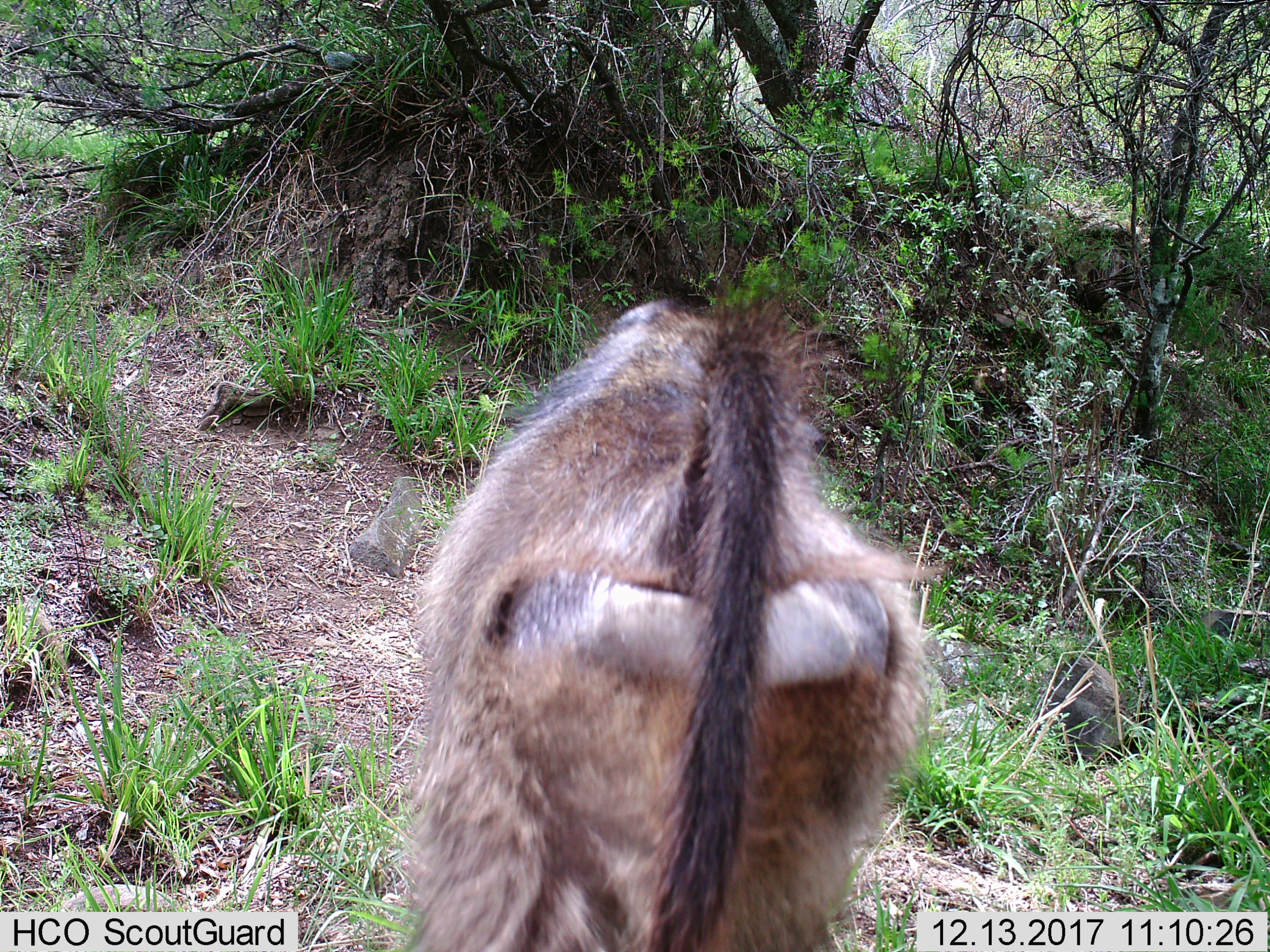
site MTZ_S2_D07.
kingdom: Animalia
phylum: Chordata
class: Mammalia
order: Primates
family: Cercopithecidae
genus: Papio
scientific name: Papio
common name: baboon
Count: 1.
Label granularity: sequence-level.